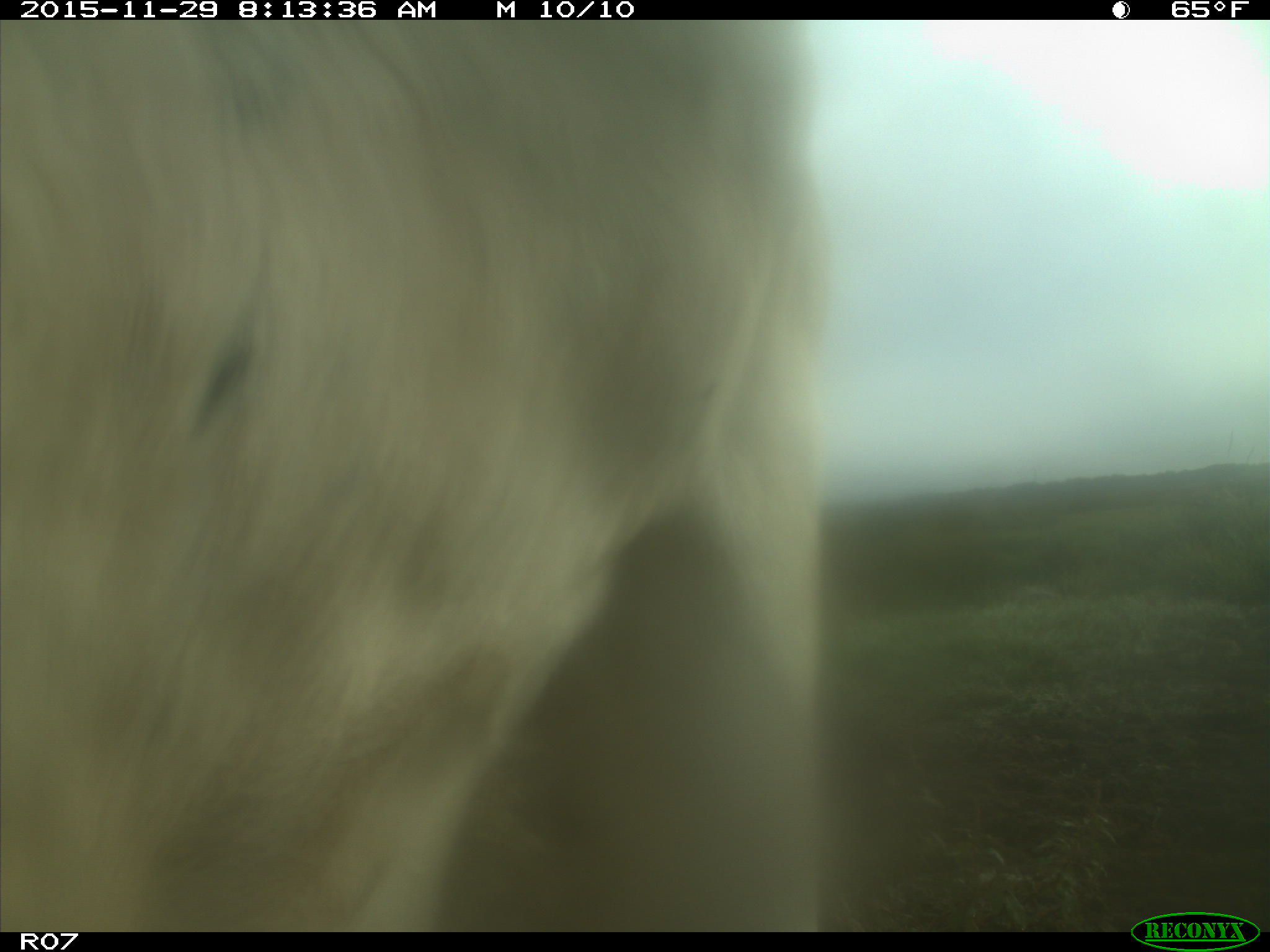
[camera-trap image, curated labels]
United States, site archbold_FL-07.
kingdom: Animalia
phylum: Chordata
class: Mammalia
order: Artiodactyla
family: Bovidae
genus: Bos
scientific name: Bos taurus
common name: domestic cow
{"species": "Bos taurus (domestic cow)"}